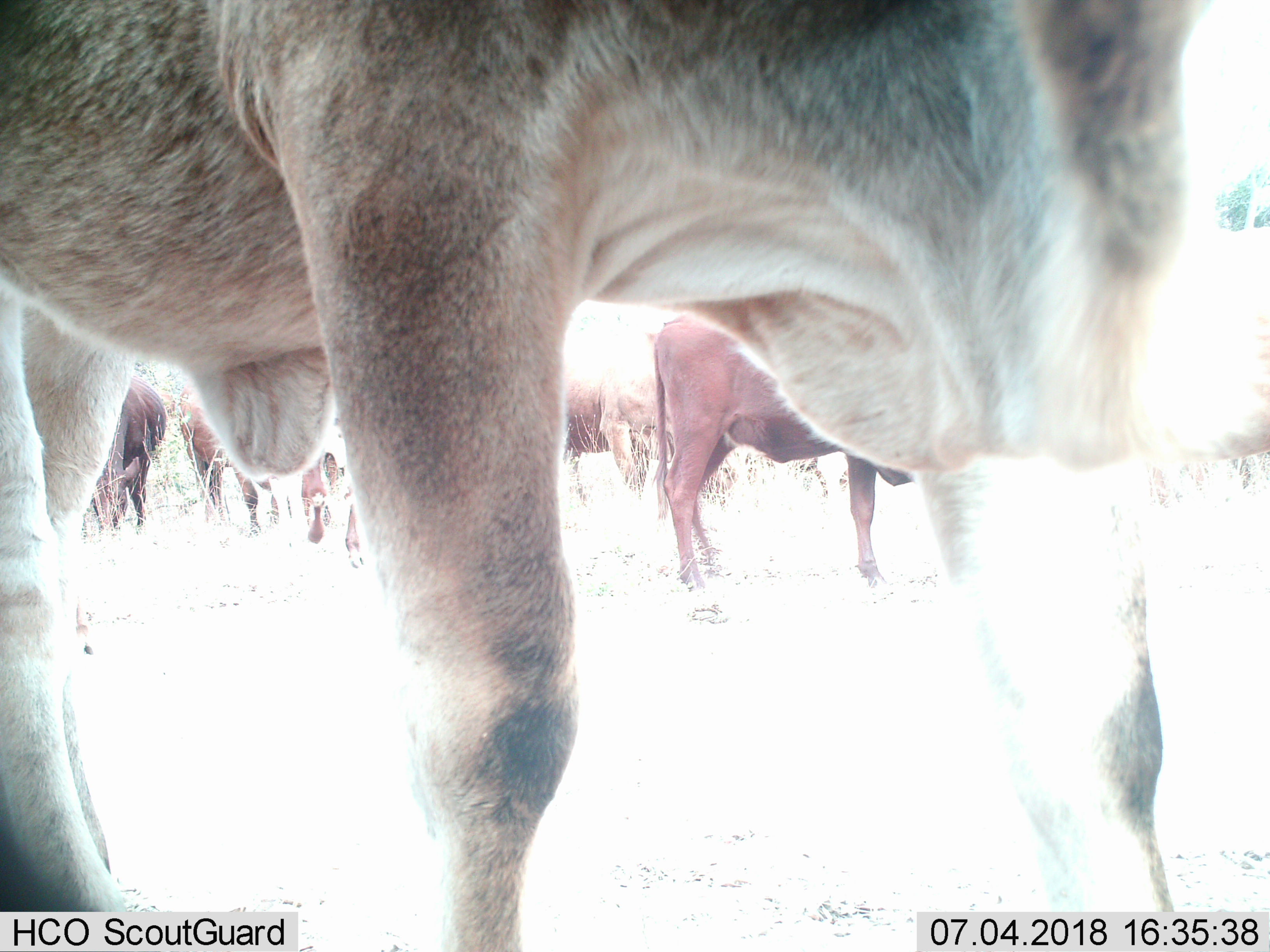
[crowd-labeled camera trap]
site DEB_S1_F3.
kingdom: Animalia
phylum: Chordata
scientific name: Vertebrata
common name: domestic animal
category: domesticanimal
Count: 8.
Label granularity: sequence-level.